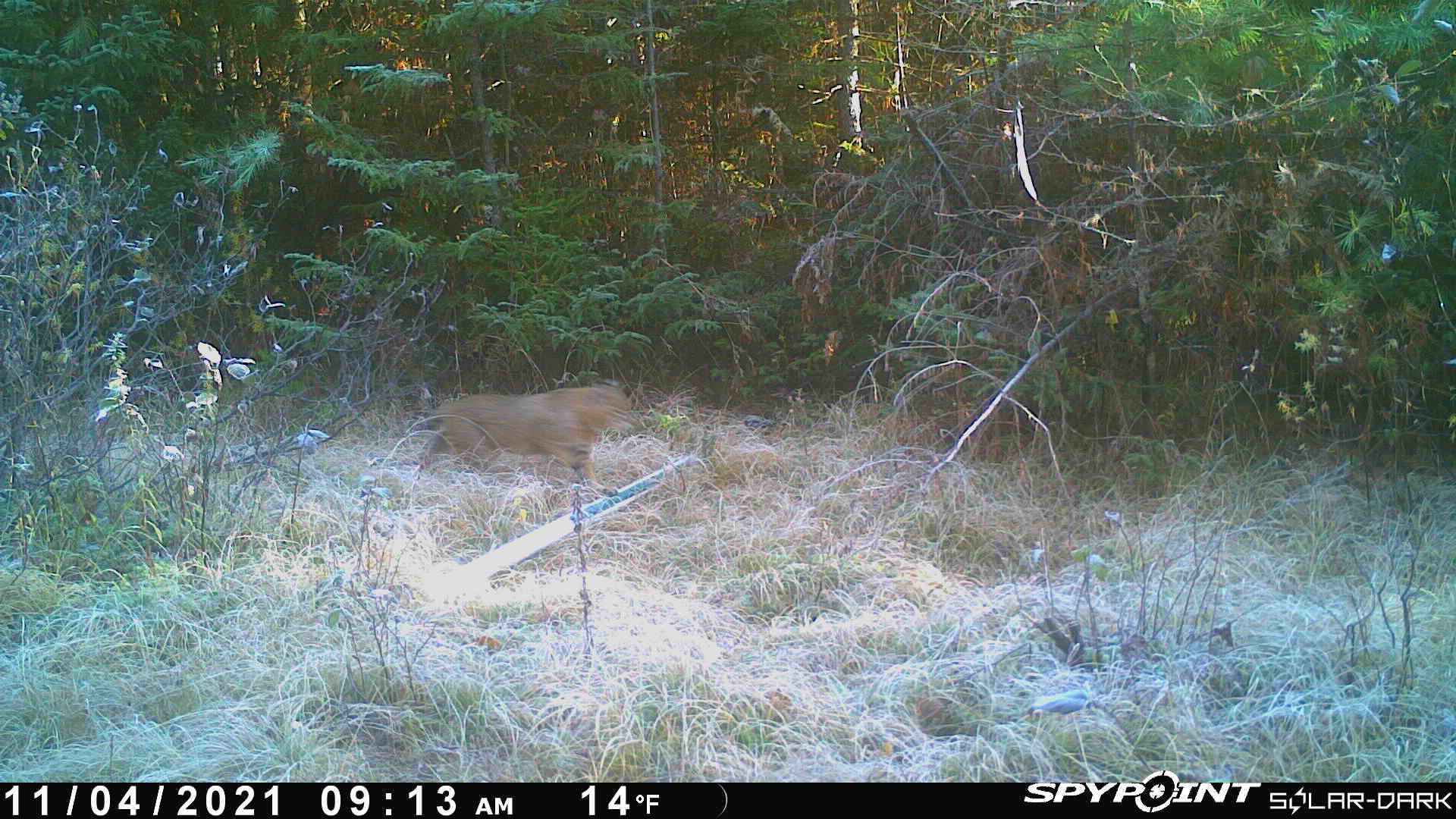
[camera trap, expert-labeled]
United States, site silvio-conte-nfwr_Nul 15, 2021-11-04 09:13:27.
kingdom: Animalia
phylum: Chordata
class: Mammalia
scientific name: Mammalia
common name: mammal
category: mammal sp.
Mammal sp. (mammal) (Mammalia).